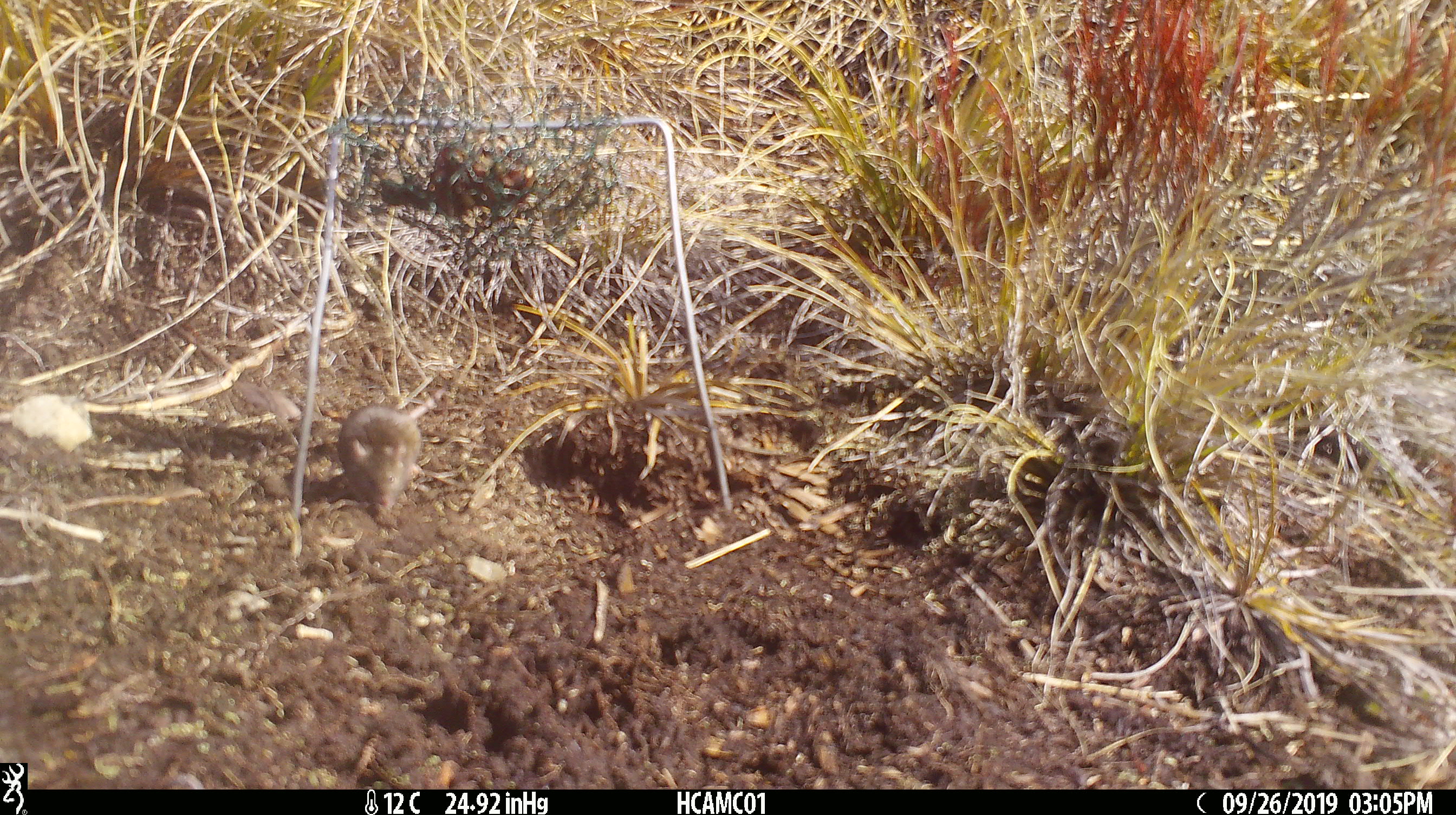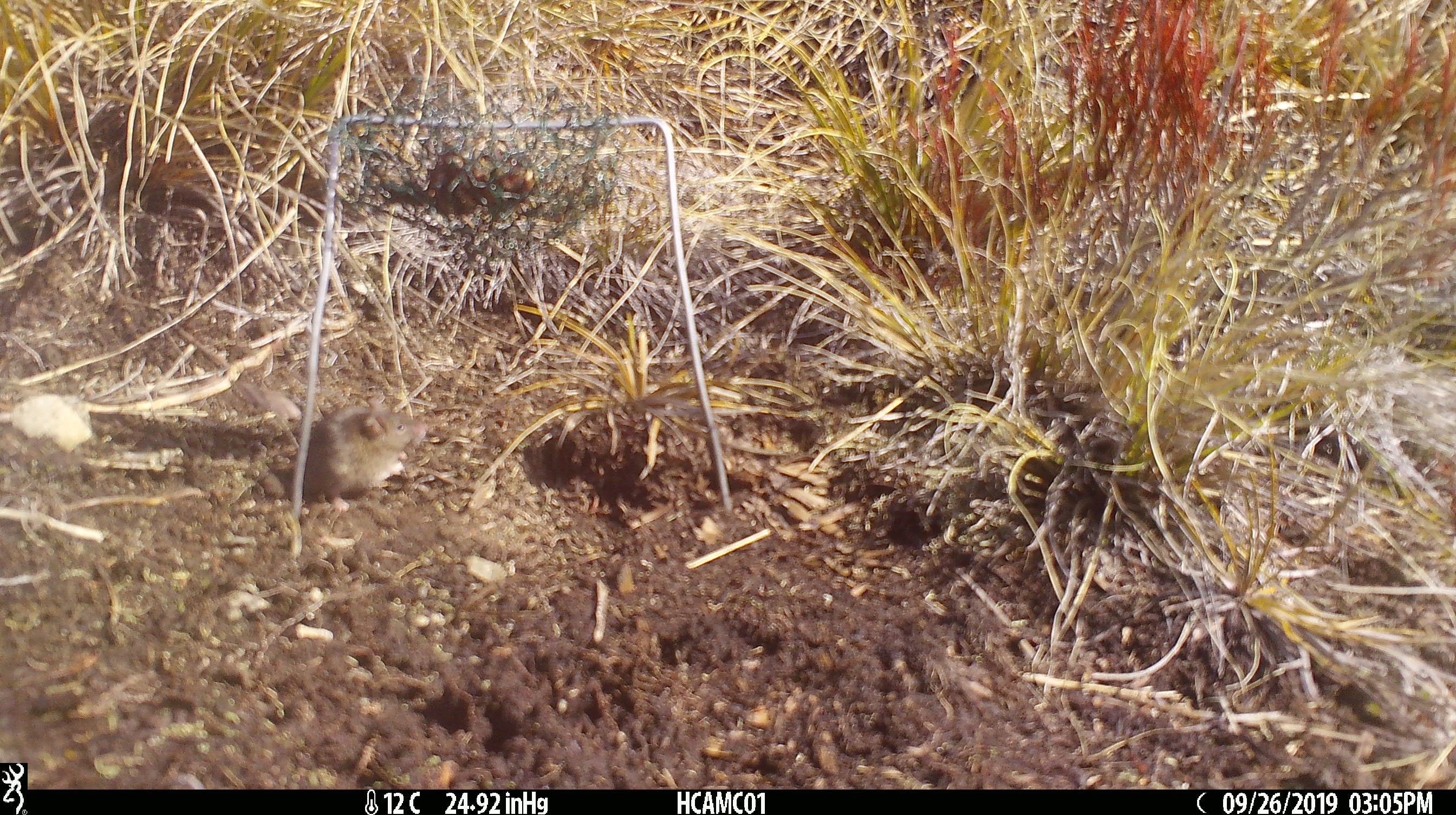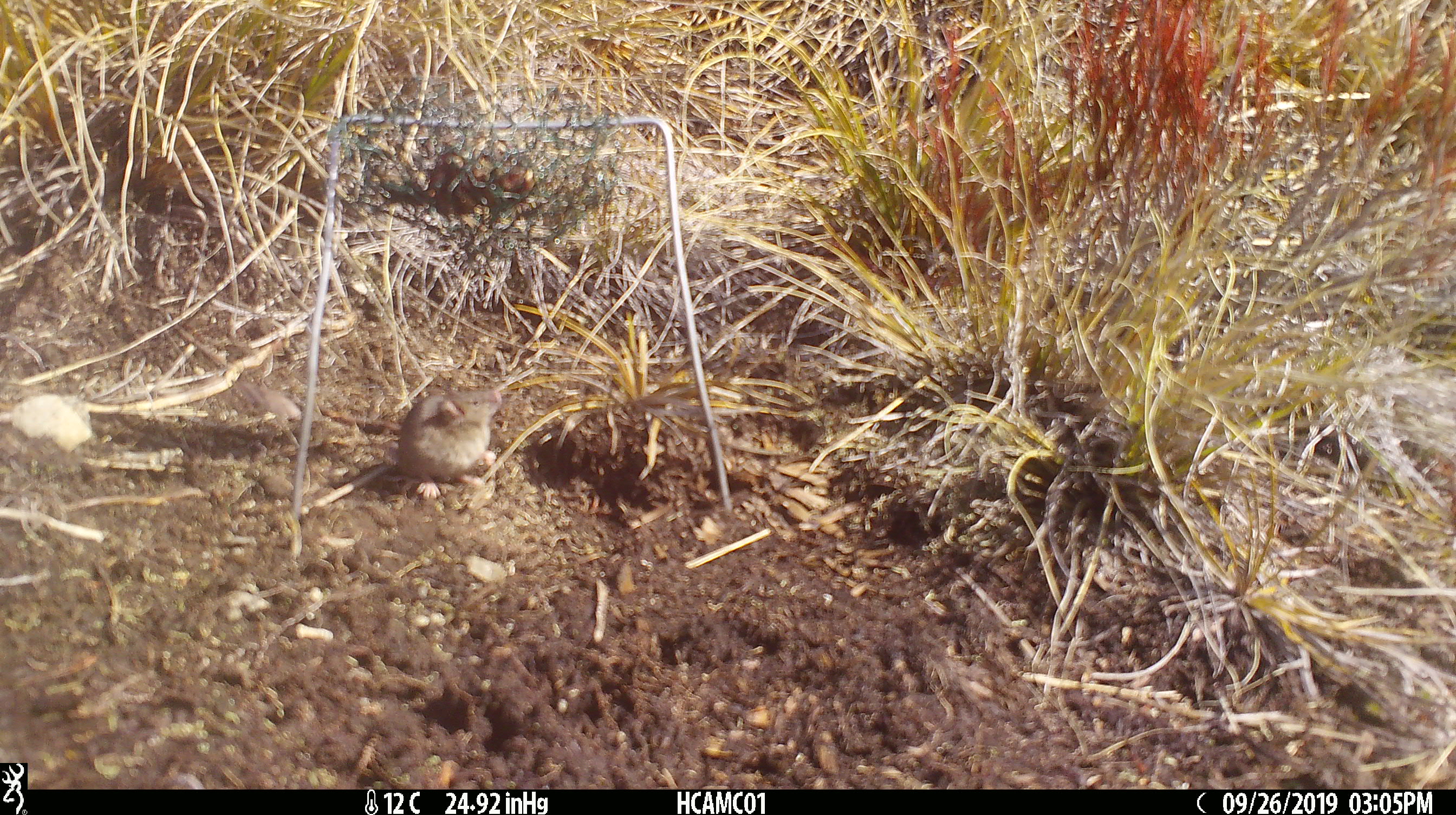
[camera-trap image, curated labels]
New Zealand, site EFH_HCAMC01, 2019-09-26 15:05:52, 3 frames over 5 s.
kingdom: Animalia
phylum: Chordata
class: Mammalia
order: Rodentia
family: Muridae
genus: Mus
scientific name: Mus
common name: mouse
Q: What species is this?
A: Mouse (Mus).